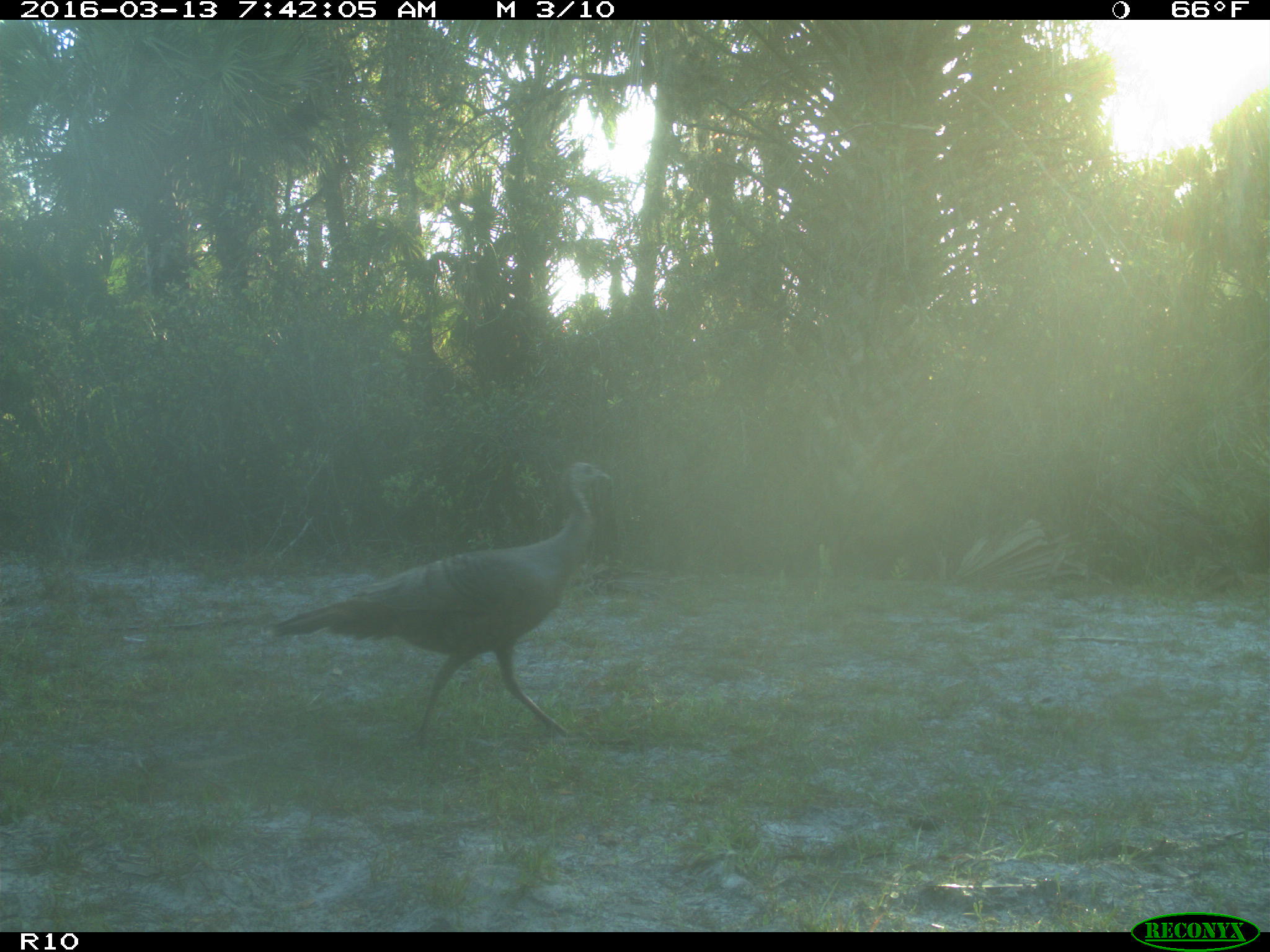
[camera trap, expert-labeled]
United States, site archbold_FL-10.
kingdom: Animalia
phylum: Chordata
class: Aves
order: Galliformes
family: Phasianidae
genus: Meleagris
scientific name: Meleagris gallopavo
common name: wild turkey